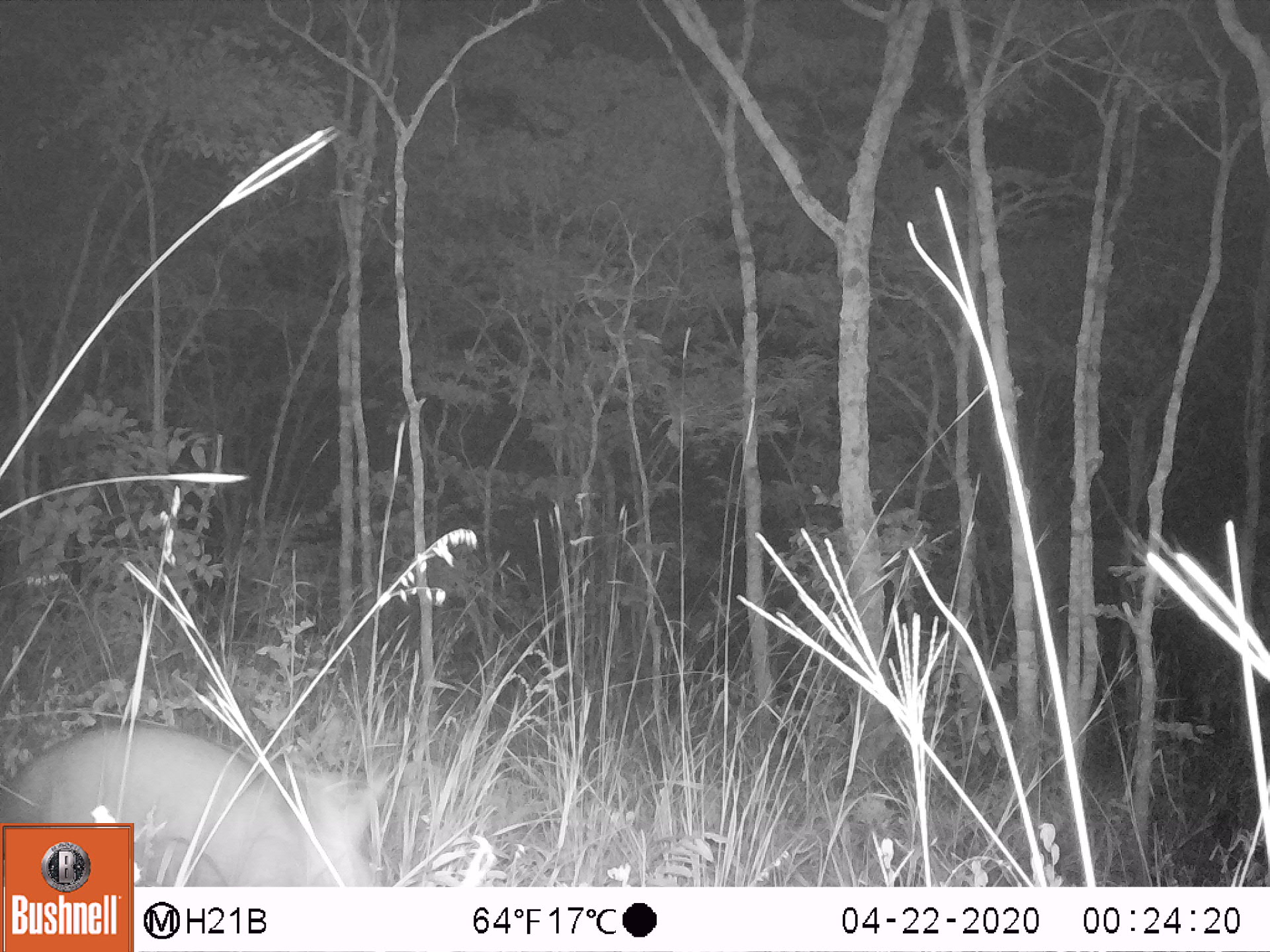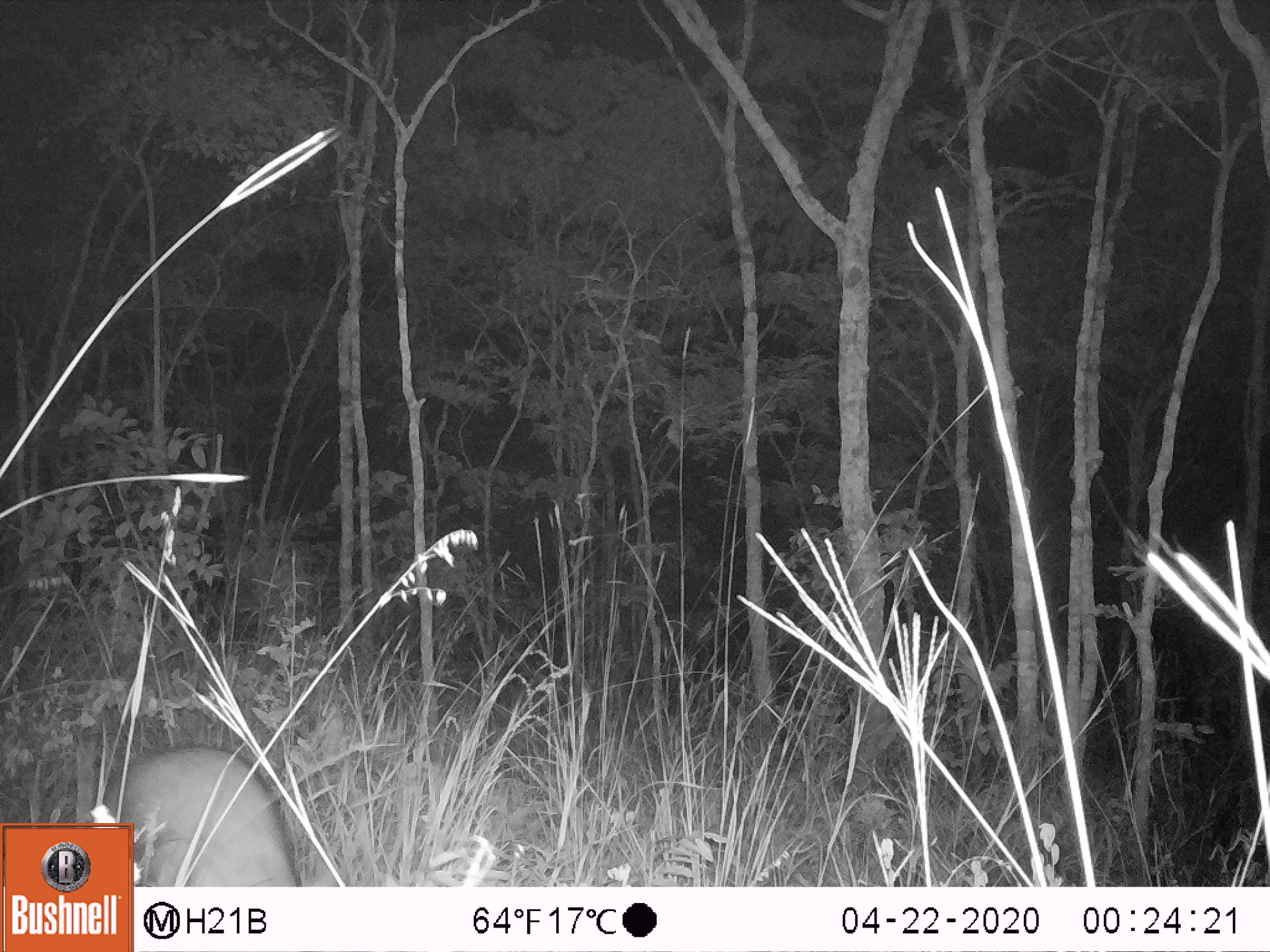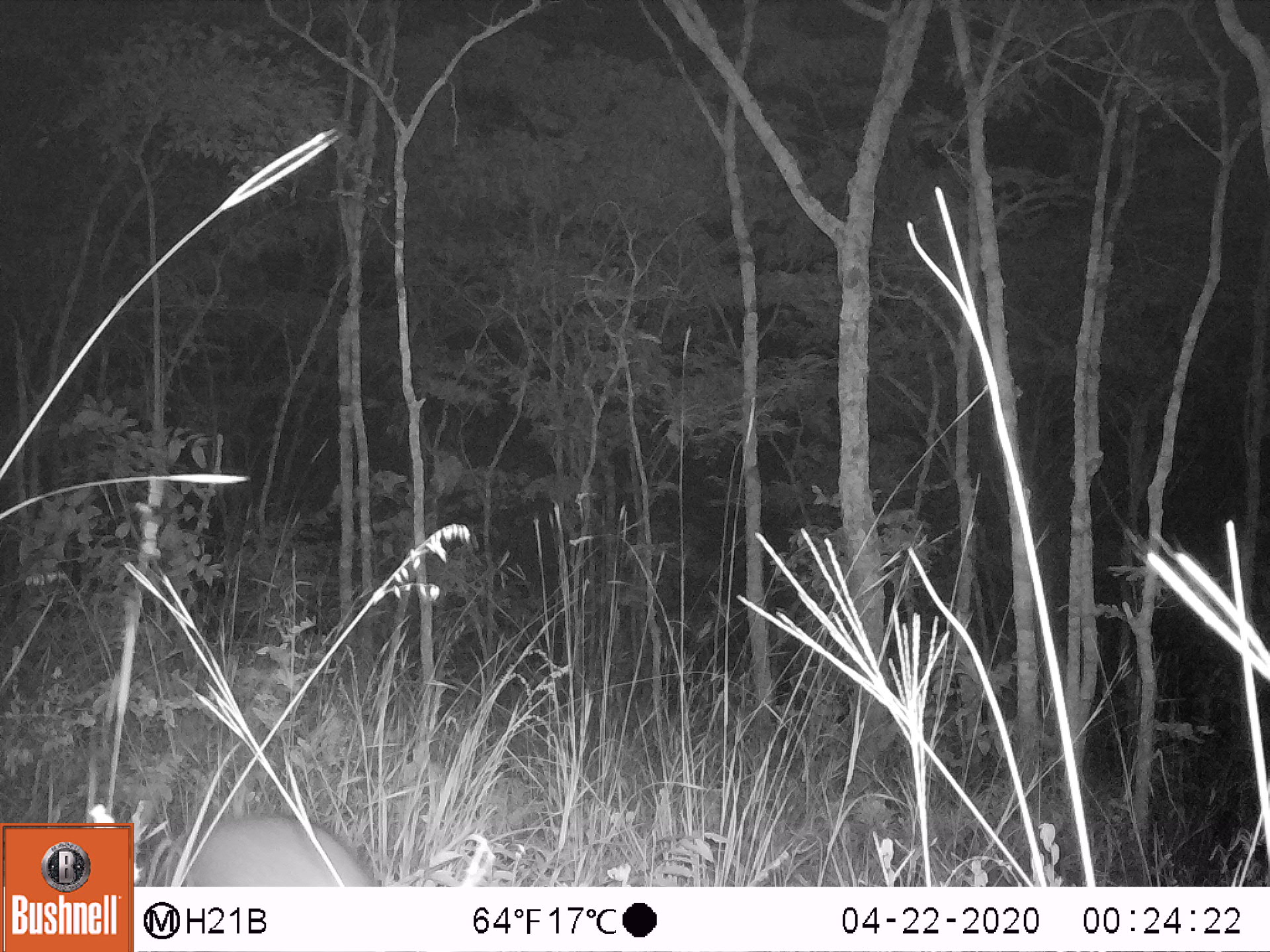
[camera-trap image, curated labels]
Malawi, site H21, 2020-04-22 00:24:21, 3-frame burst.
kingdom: Animalia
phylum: Chordata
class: Mammalia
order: Tubulidentata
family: Orycteropodidae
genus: Orycteropus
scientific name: Orycteropus afer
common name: aardvark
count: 1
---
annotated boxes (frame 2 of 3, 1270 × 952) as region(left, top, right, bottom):
aardvark: region(138, 734, 307, 883)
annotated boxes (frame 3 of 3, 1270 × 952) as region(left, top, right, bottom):
aardvark: region(158, 819, 391, 885)